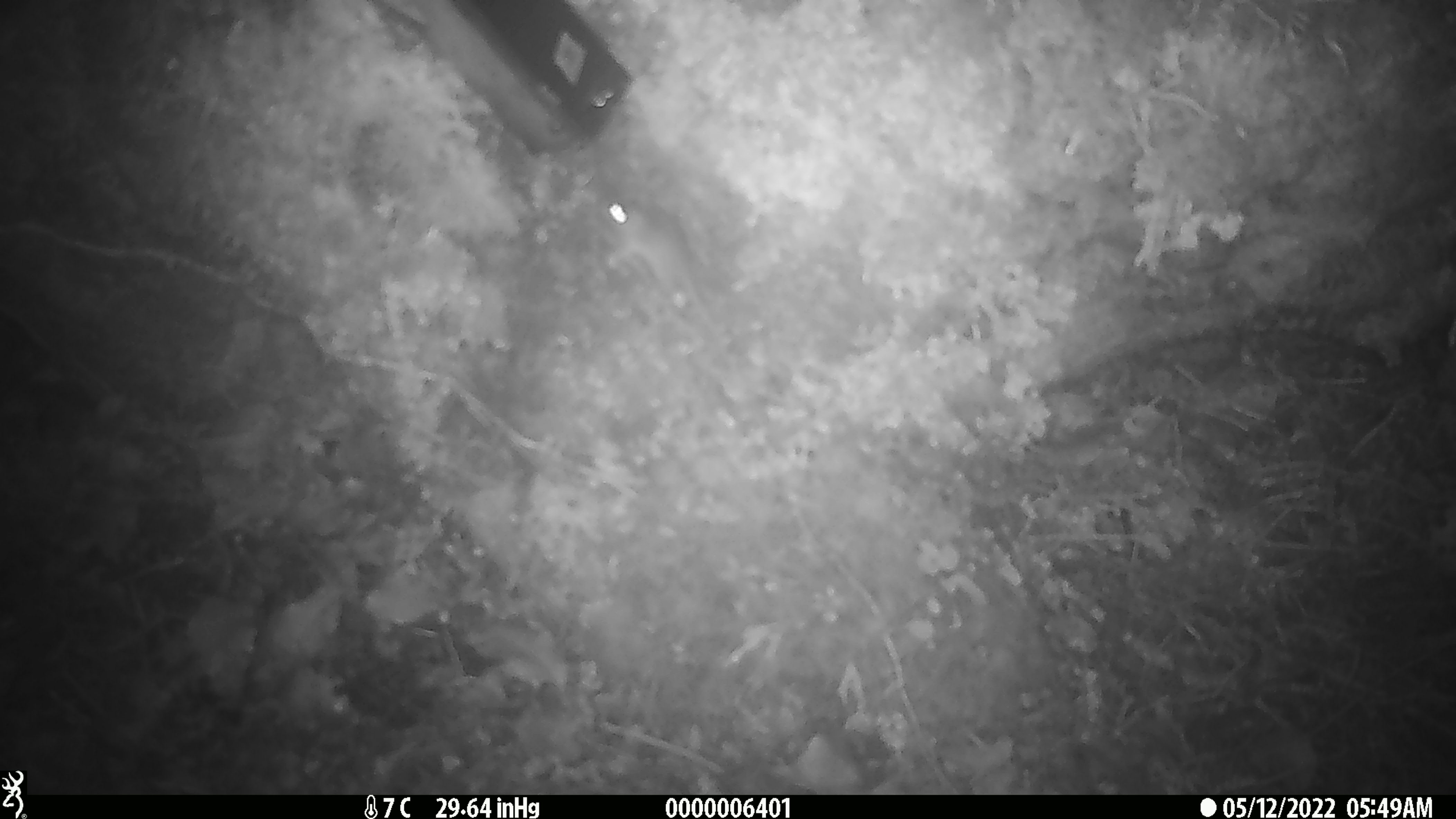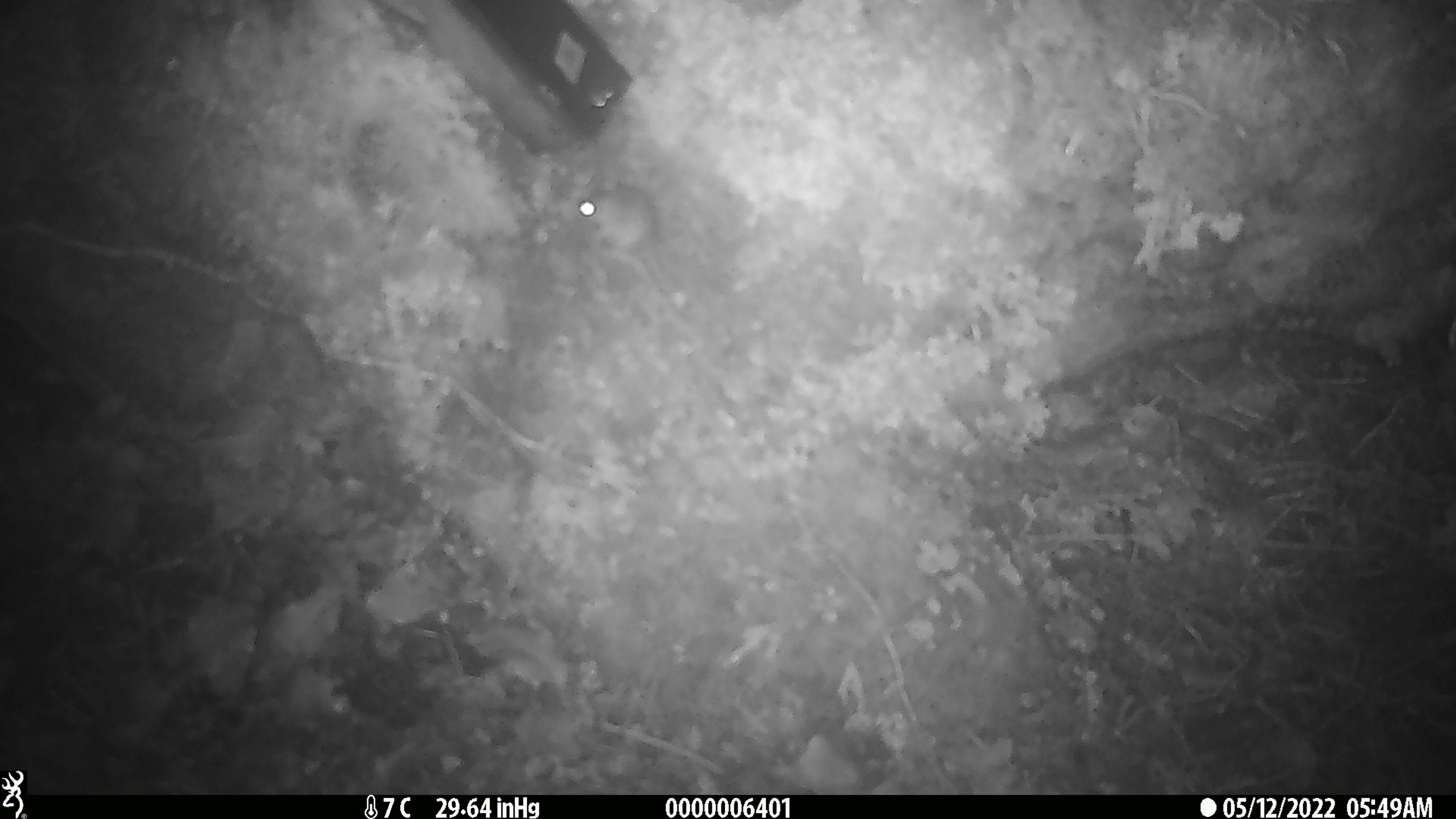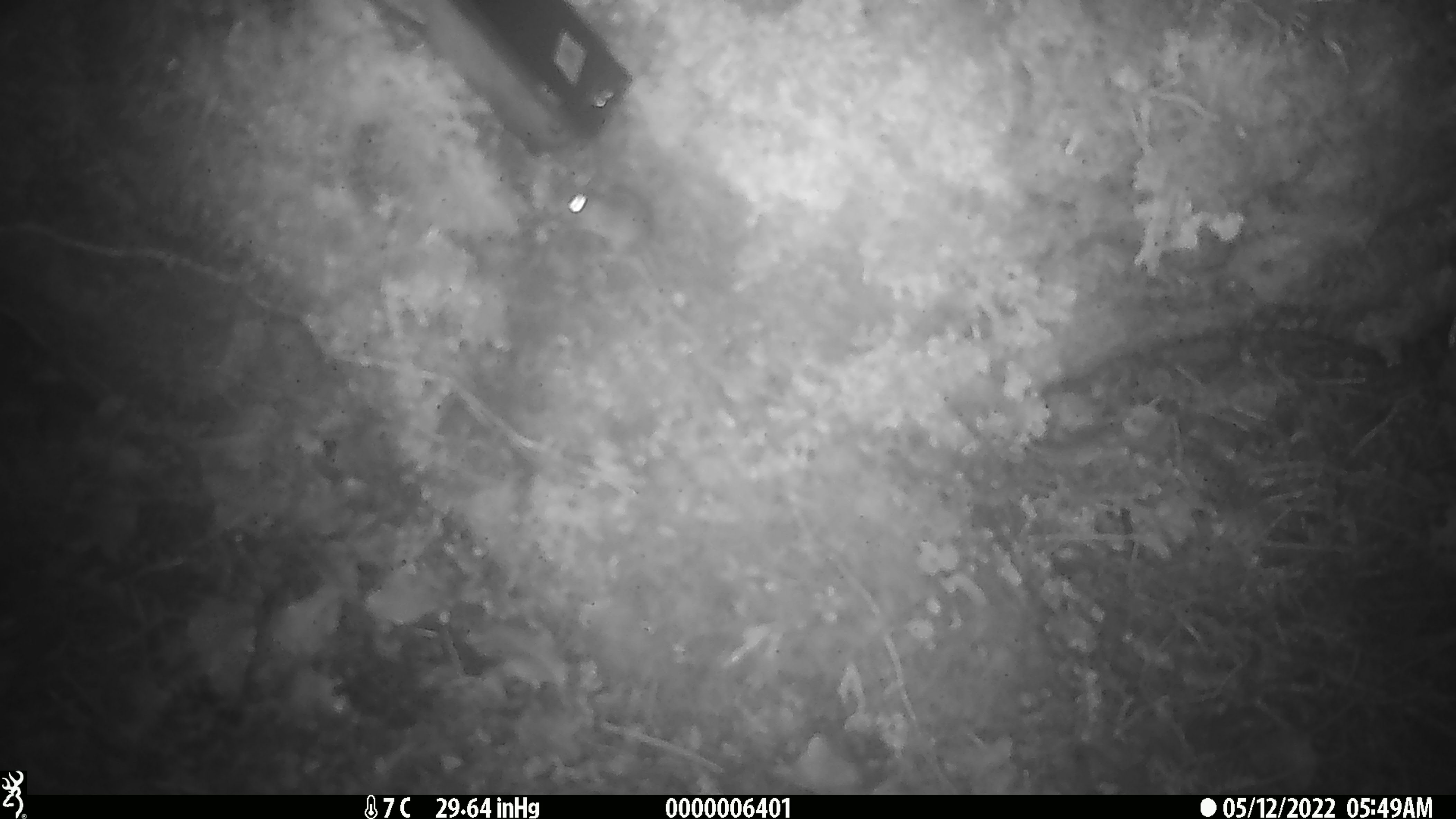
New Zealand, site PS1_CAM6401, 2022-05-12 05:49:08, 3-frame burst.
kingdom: Animalia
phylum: Chordata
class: Mammalia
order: Rodentia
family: Muridae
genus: Mus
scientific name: Mus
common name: mouse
Mouse (Mus).